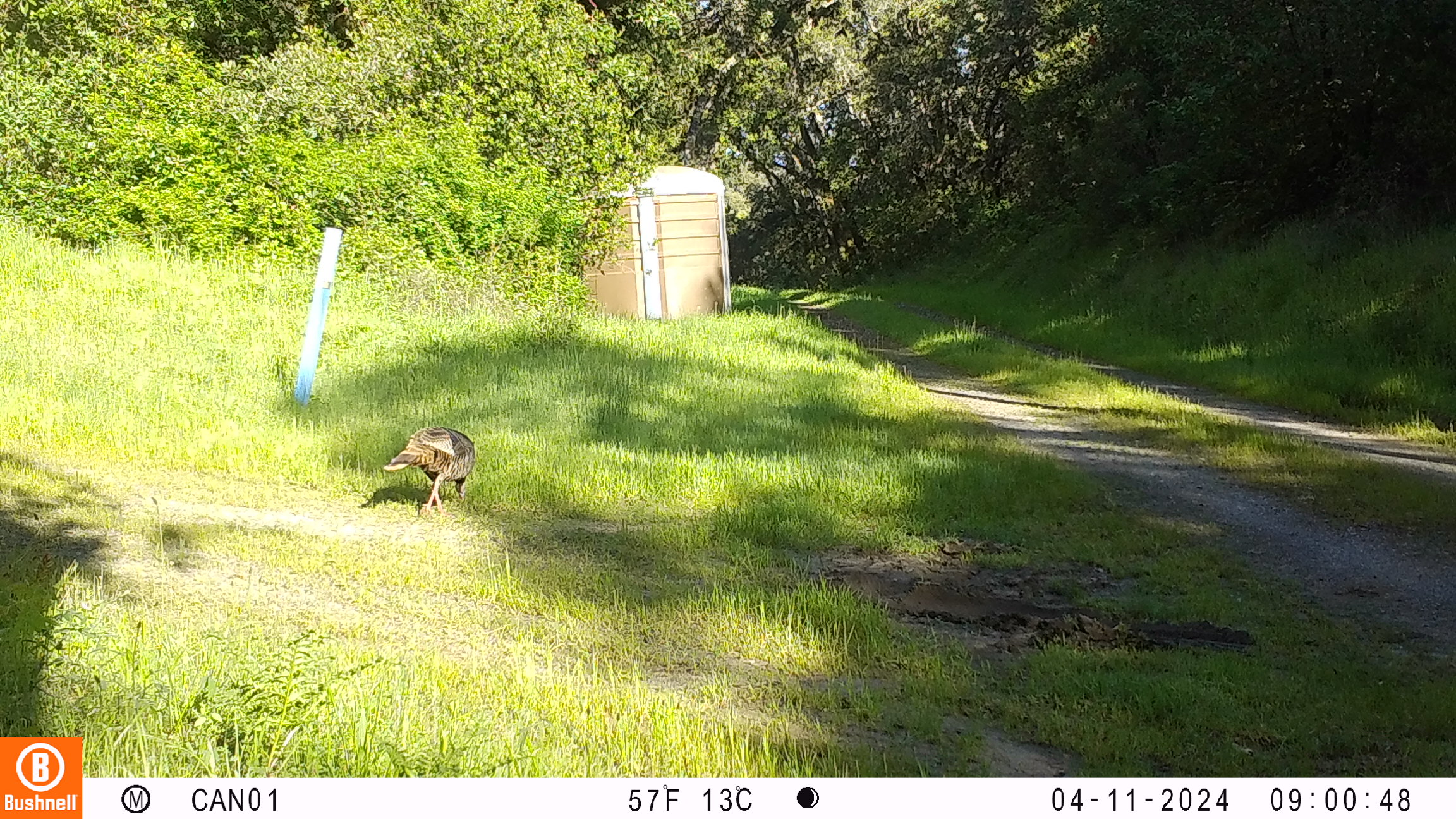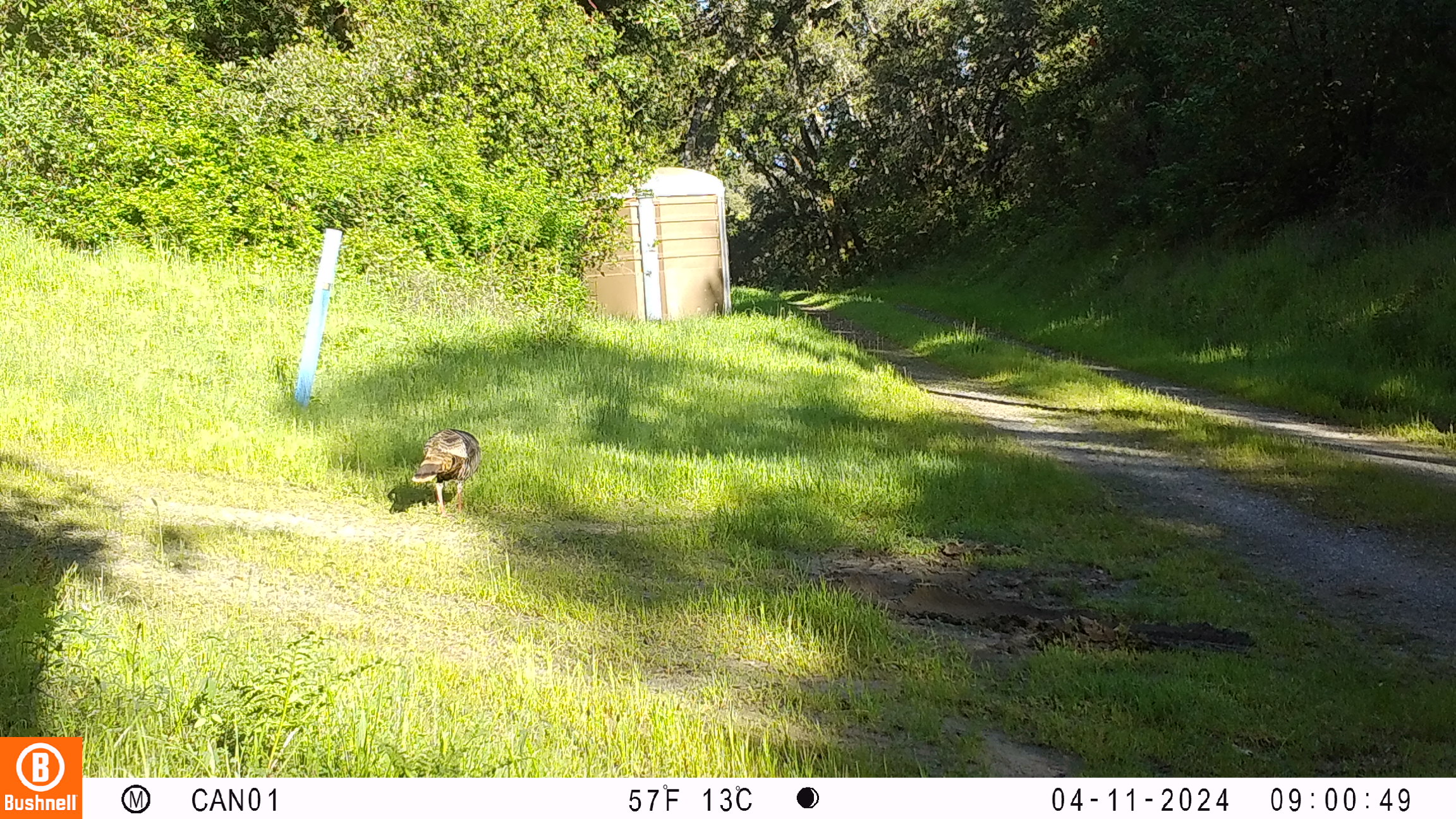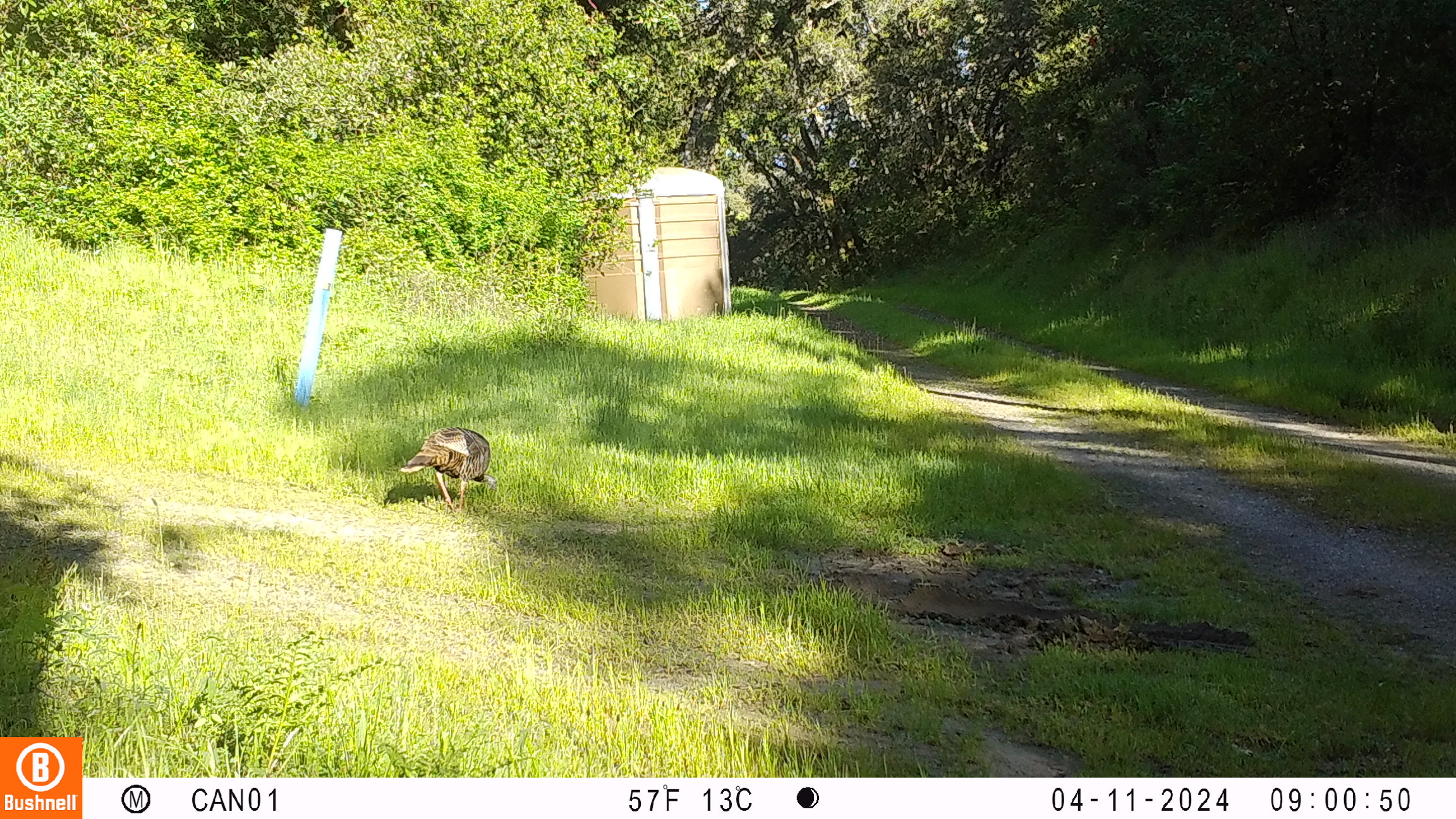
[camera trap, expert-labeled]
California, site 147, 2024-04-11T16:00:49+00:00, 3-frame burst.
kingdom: Animalia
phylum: Chordata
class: Aves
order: Galliformes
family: Phasianidae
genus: Meleagris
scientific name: Meleagris gallopavo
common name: turkey